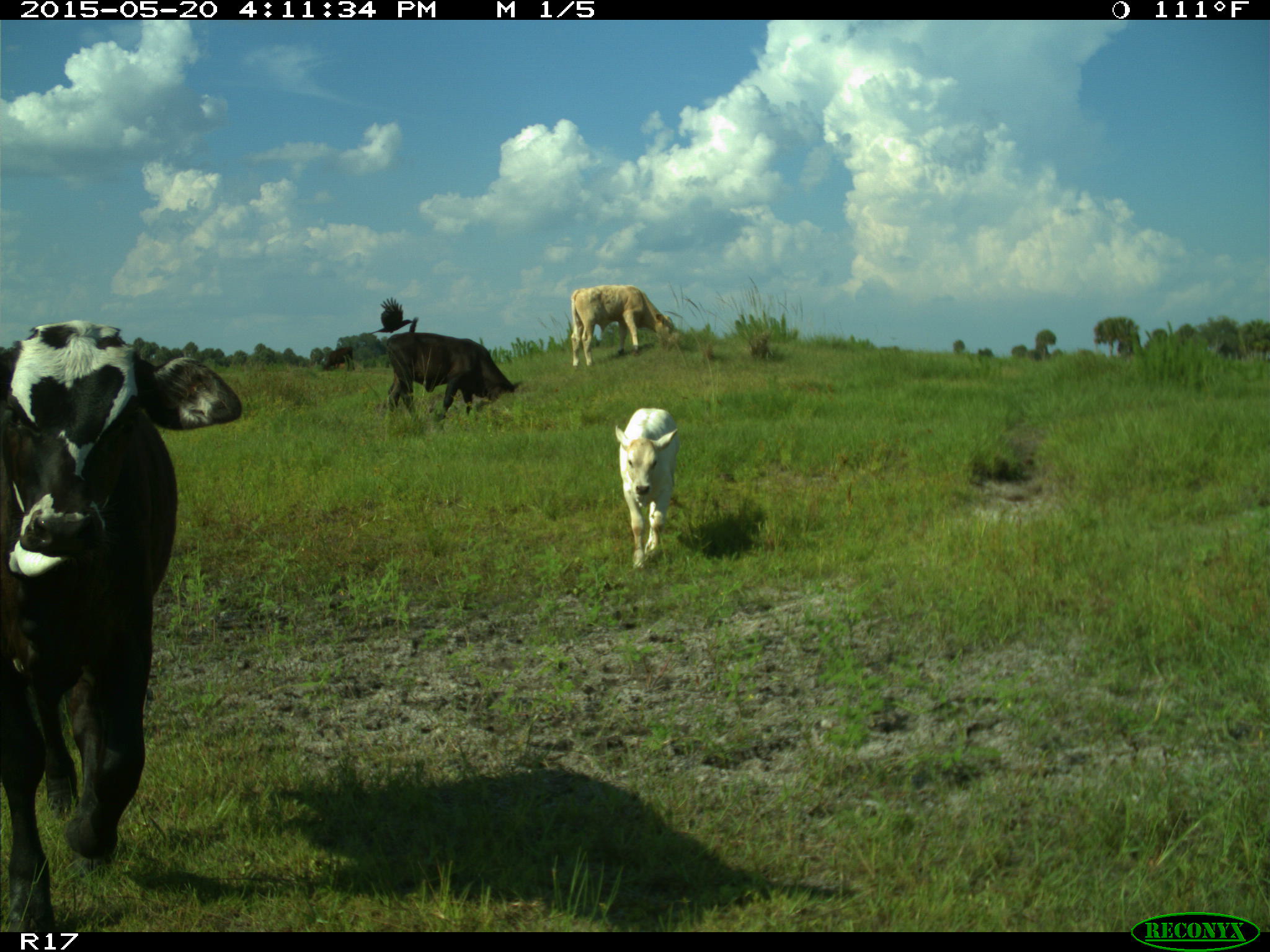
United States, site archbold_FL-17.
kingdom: Animalia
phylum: Chordata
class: Mammalia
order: Artiodactyla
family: Bovidae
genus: Bos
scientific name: Bos taurus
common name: domestic cow